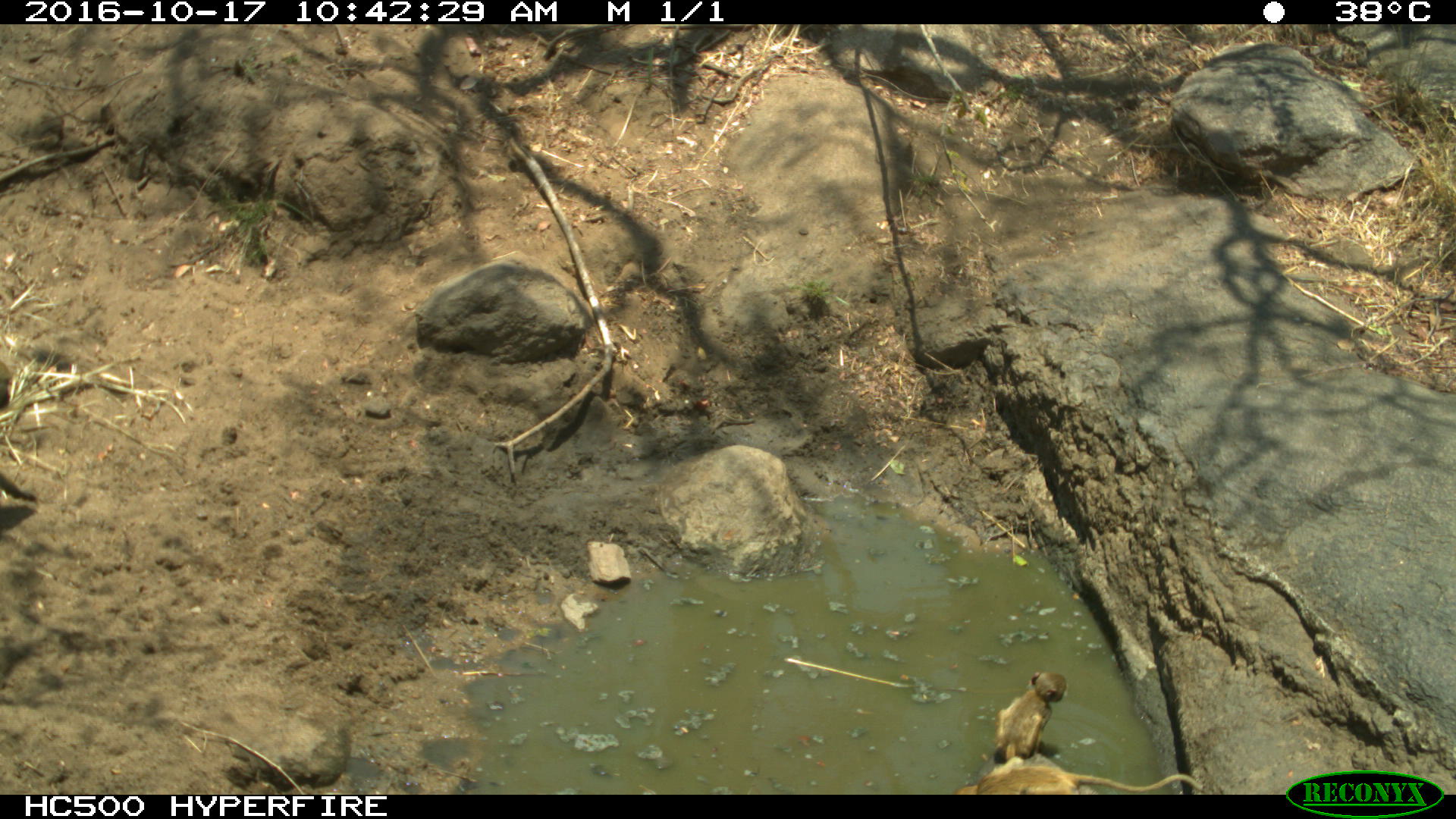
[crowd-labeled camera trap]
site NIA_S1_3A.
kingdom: Animalia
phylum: Chordata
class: Mammalia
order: Primates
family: Cercopithecidae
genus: Papio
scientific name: Papio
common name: baboon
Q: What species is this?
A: Baboon (Papio).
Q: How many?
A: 2.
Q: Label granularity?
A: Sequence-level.